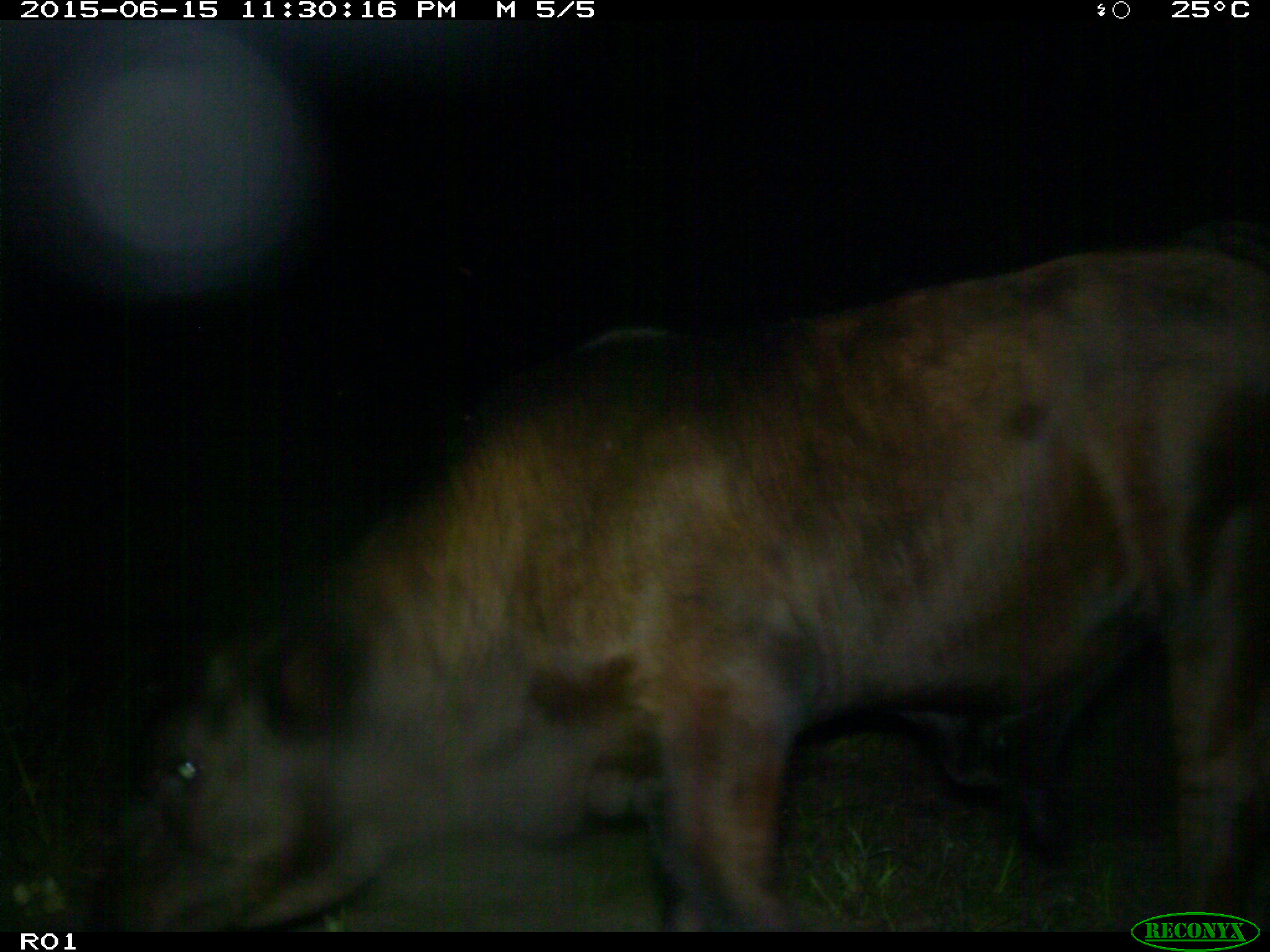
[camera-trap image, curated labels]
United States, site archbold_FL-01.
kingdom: Animalia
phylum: Chordata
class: Mammalia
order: Artiodactyla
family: Bovidae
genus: Bos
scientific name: Bos taurus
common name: domestic cow